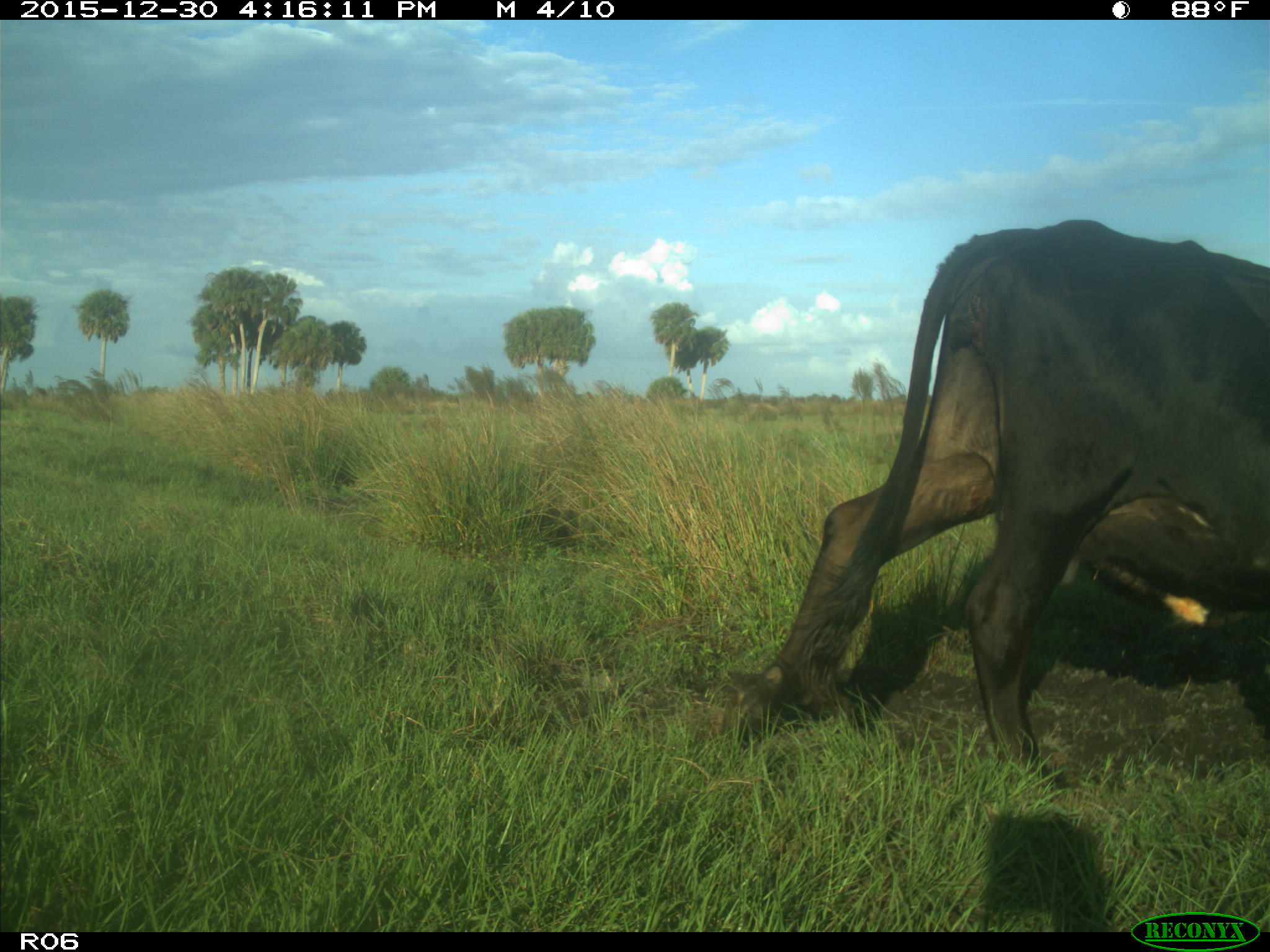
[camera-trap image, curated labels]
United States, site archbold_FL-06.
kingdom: Animalia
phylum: Chordata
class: Mammalia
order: Artiodactyla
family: Bovidae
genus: Bos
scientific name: Bos taurus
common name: domestic cow